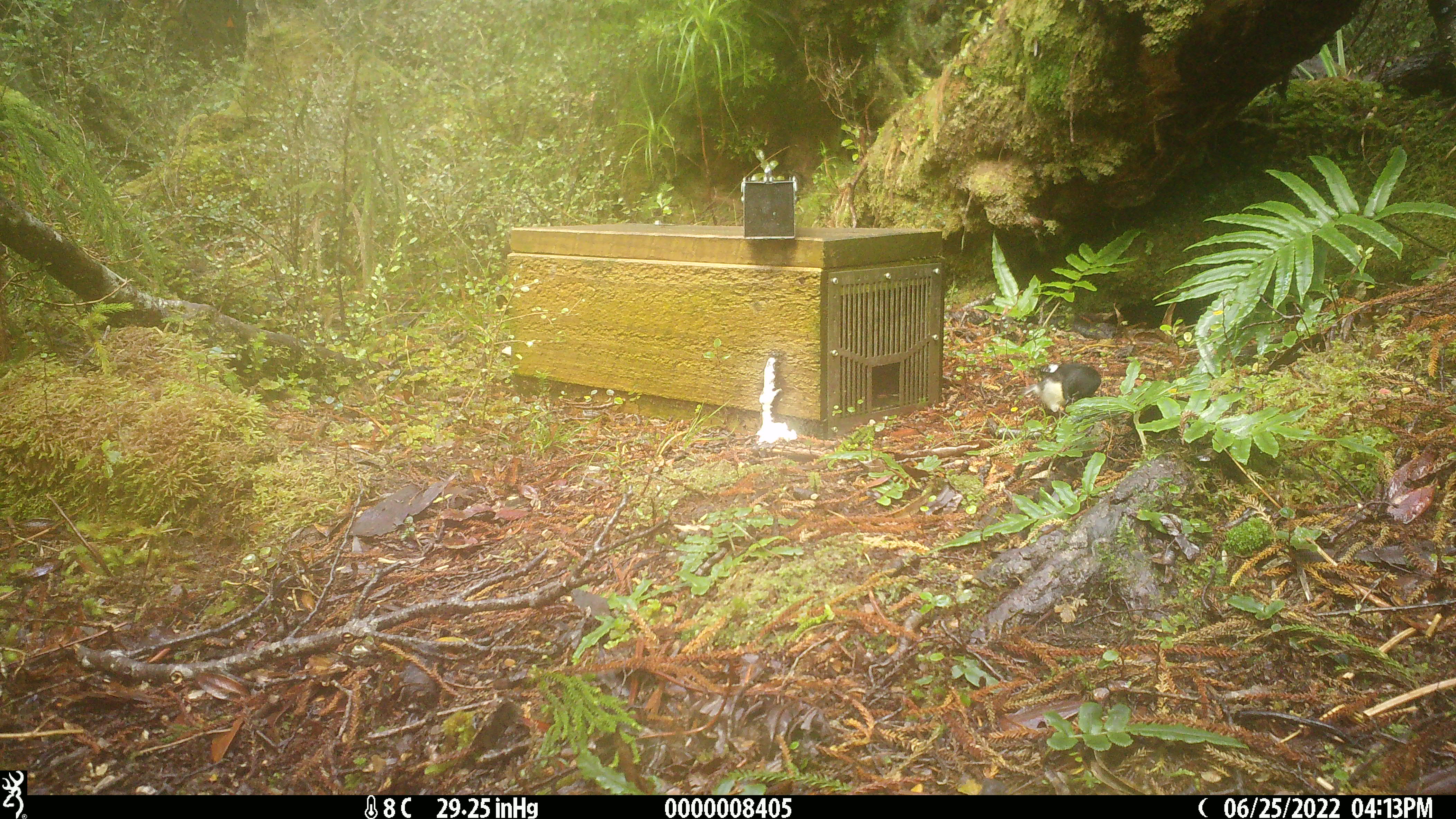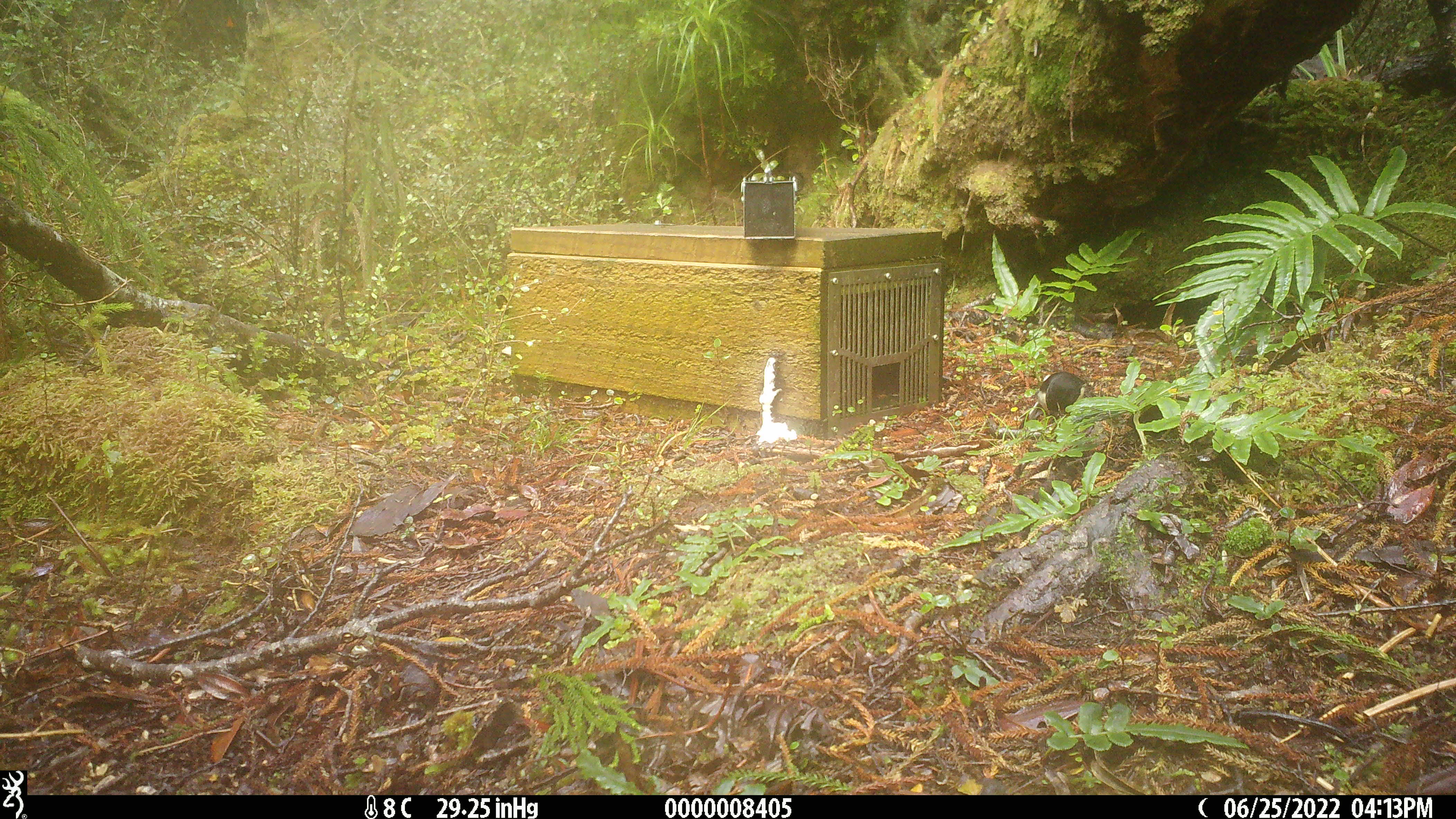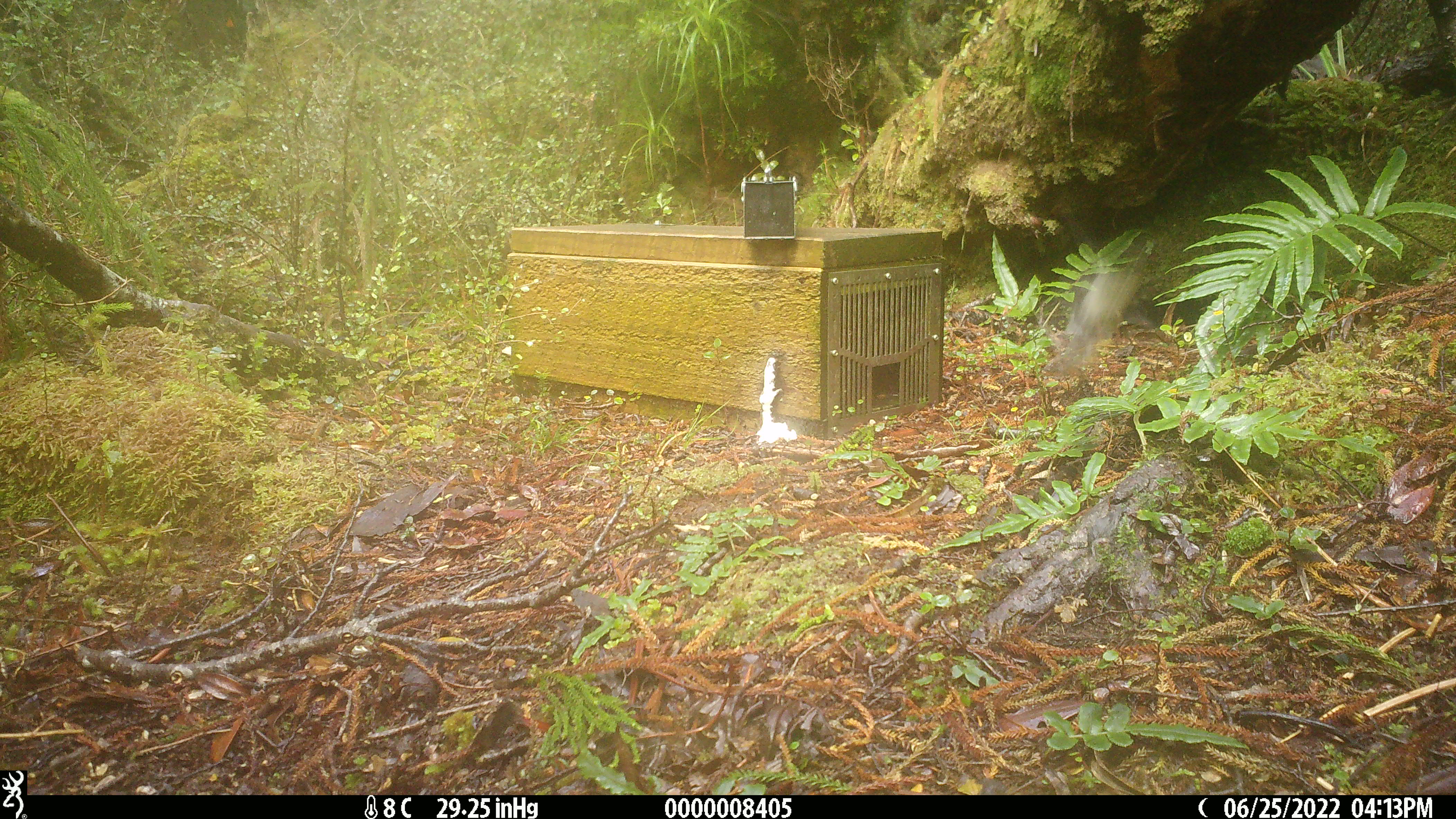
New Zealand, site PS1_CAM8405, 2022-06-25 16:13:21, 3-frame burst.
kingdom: Animalia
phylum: Chordata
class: Aves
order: Passeriformes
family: Petroicidae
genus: Petroica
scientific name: Petroica macrocephala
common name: tomtit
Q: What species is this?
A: Tomtit (Petroica macrocephala).